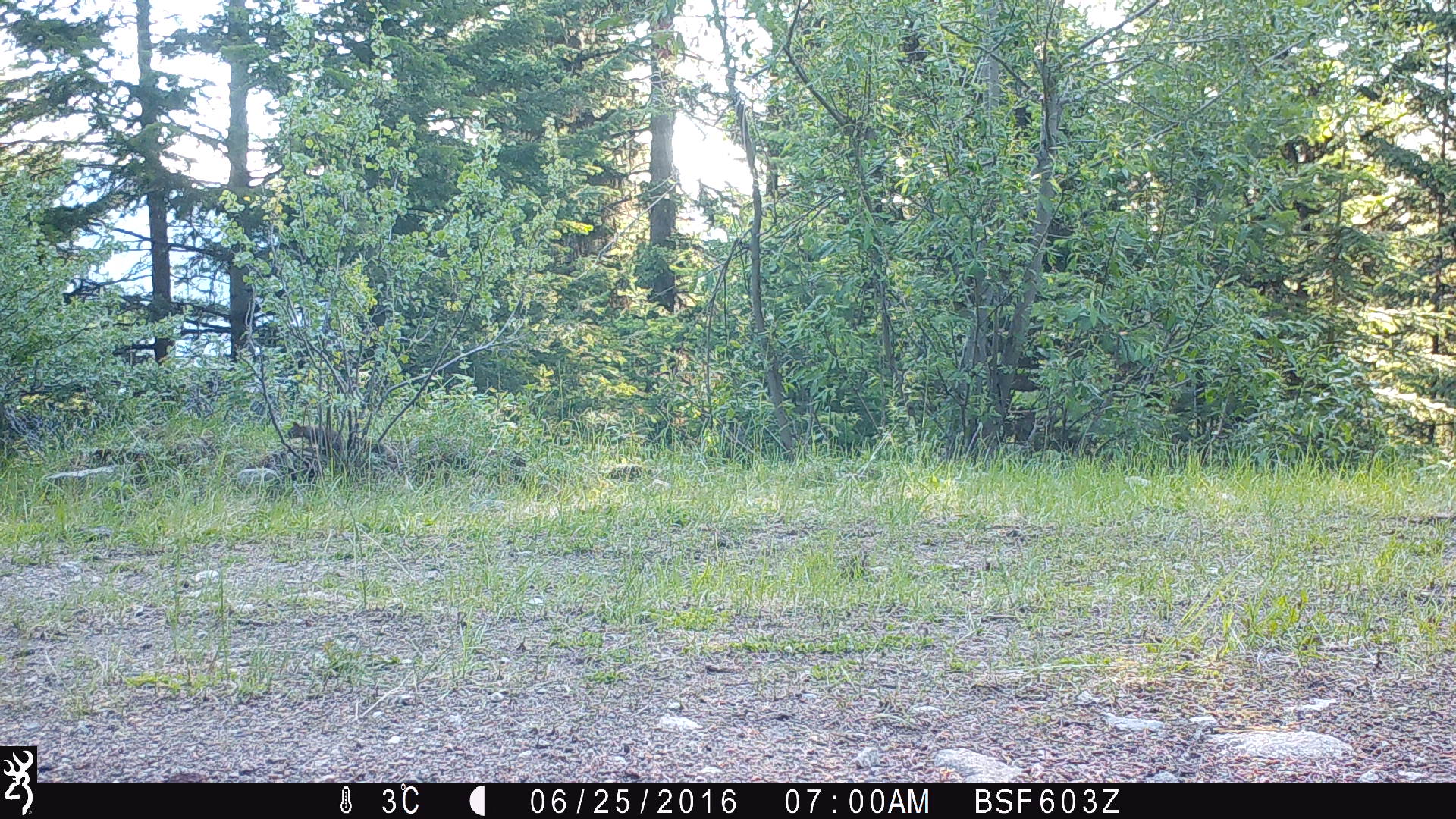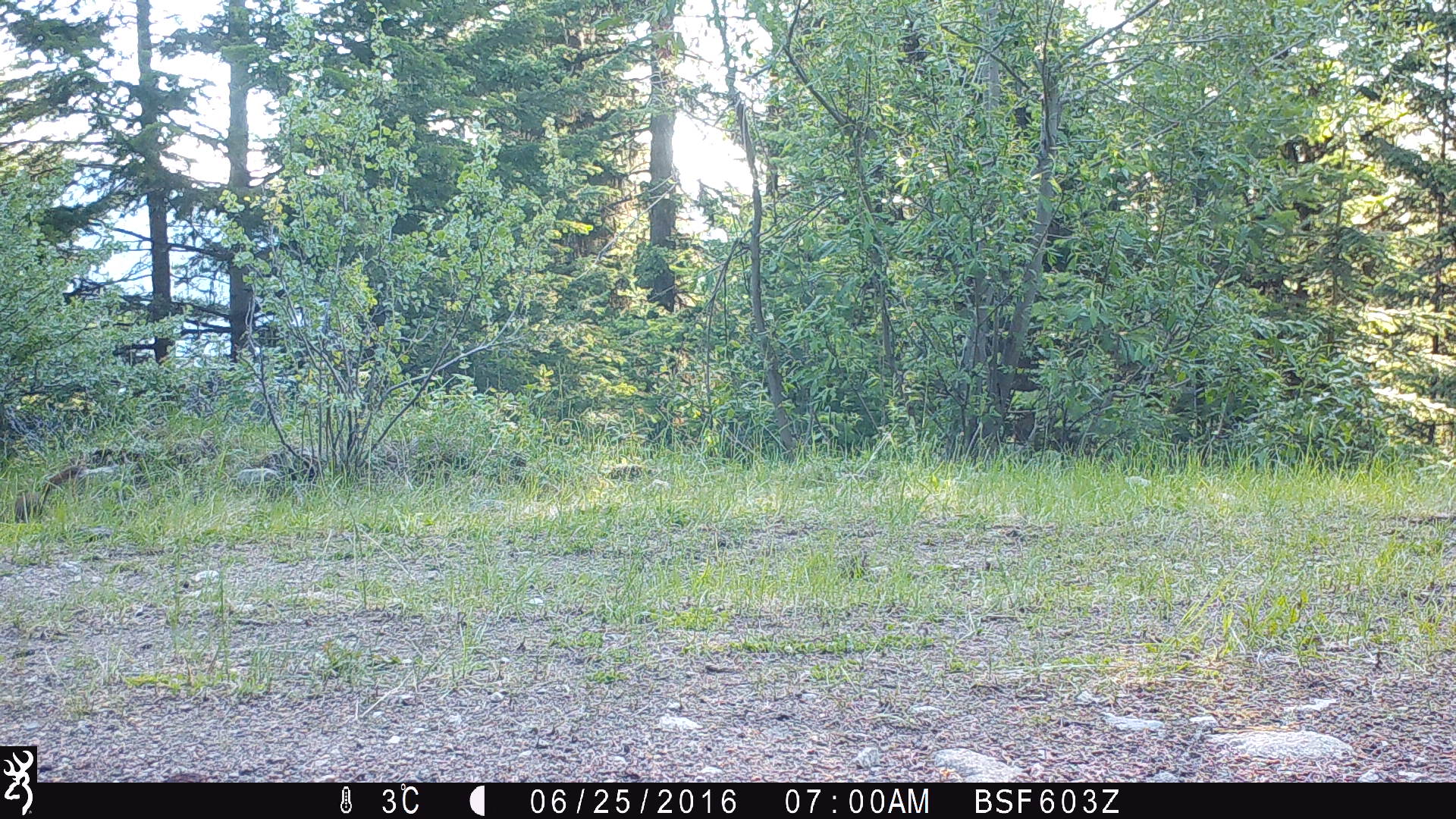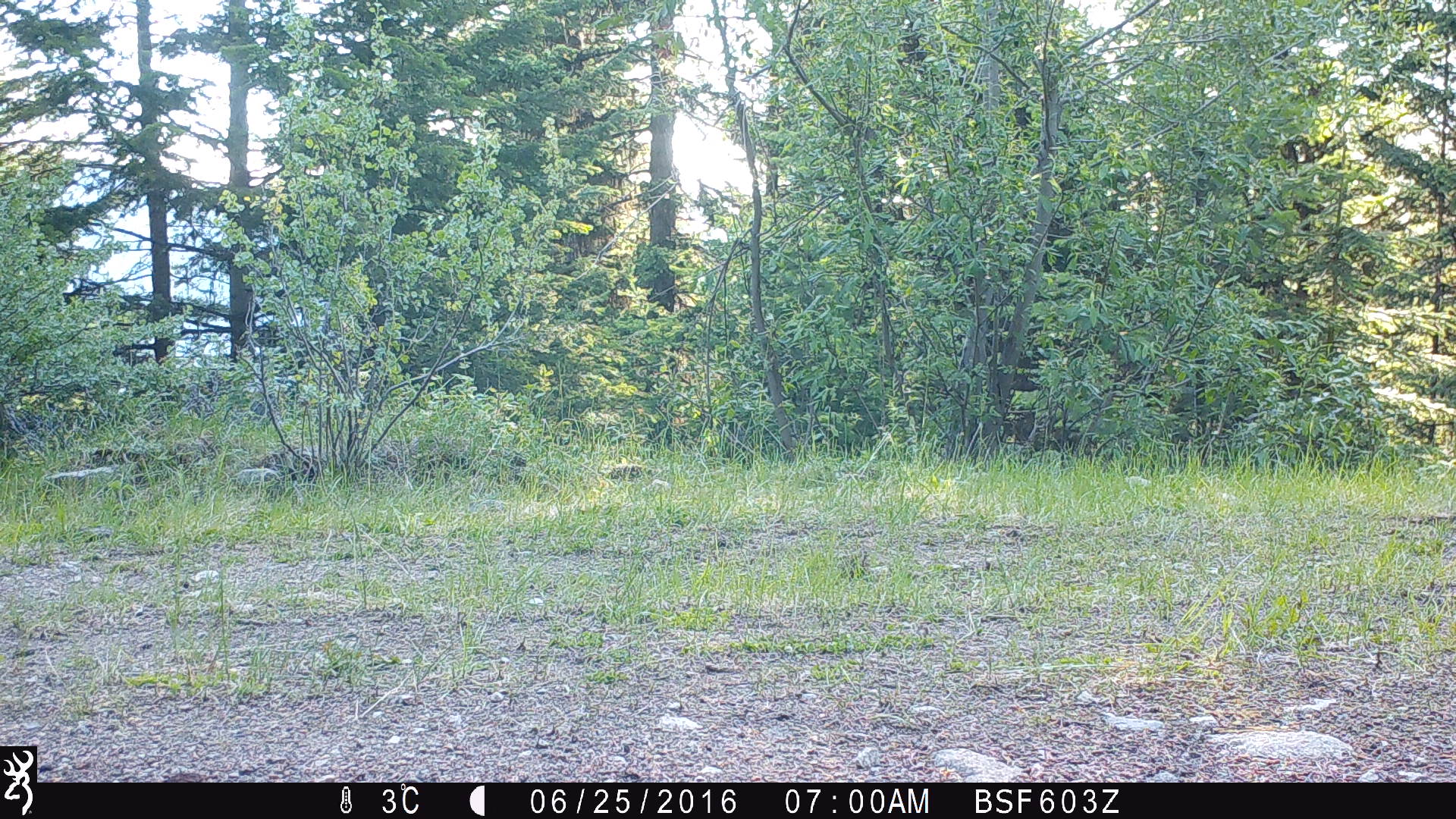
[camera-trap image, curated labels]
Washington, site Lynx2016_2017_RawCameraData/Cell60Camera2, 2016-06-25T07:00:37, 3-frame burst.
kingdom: Animalia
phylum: Chordata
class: Mammalia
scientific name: Mammalia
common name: small mammal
Small mammal (Mammalia). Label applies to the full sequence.